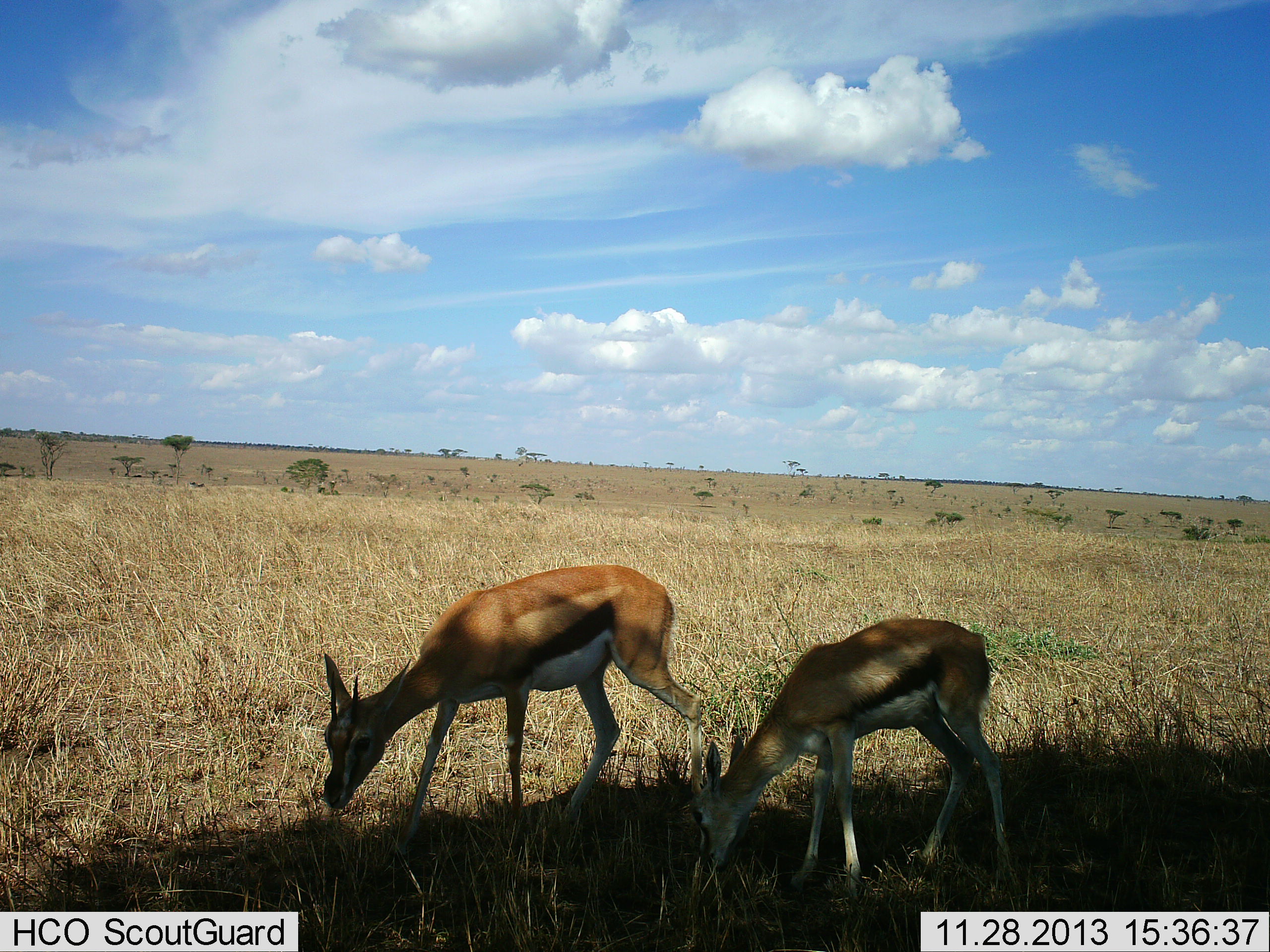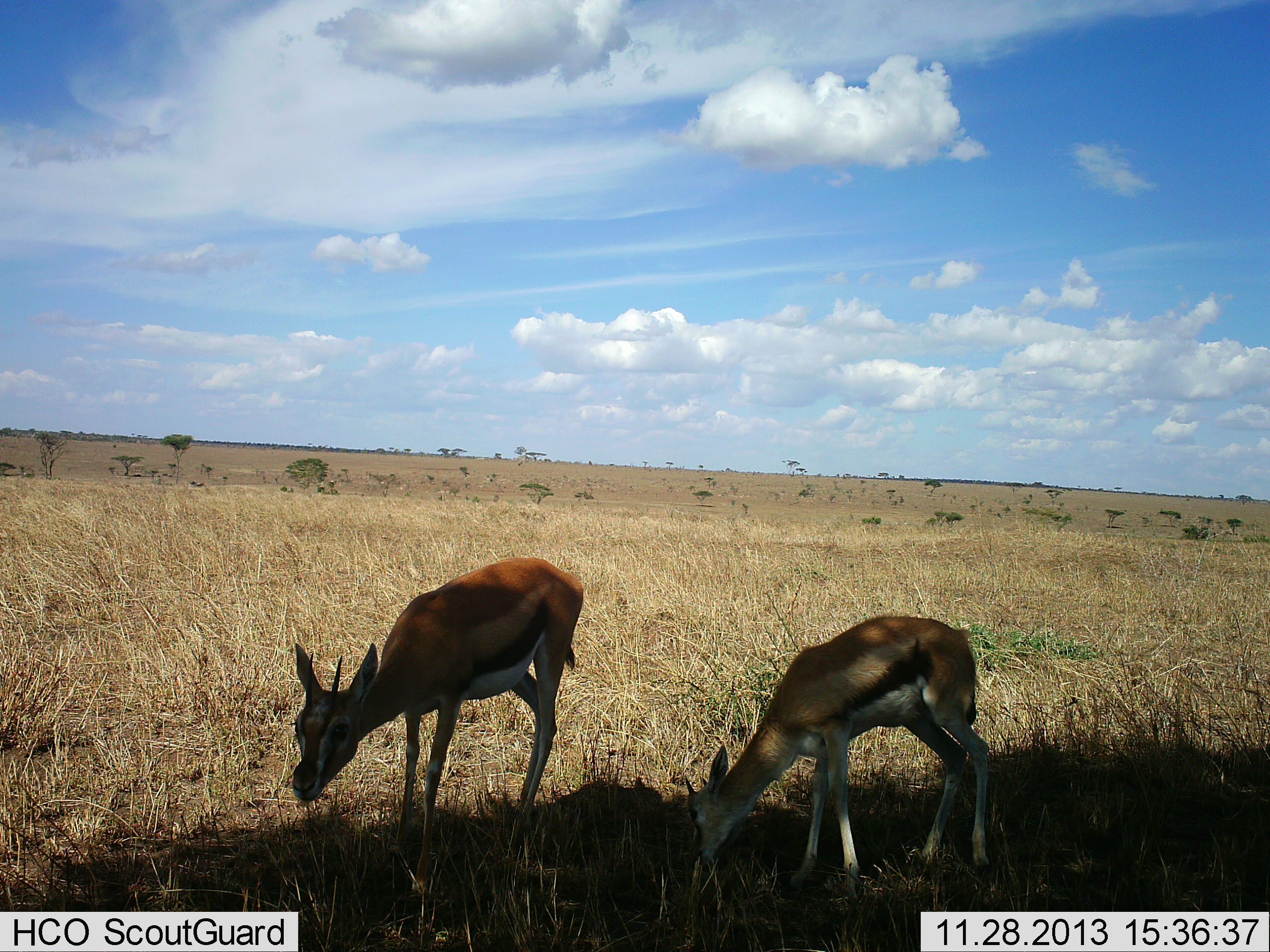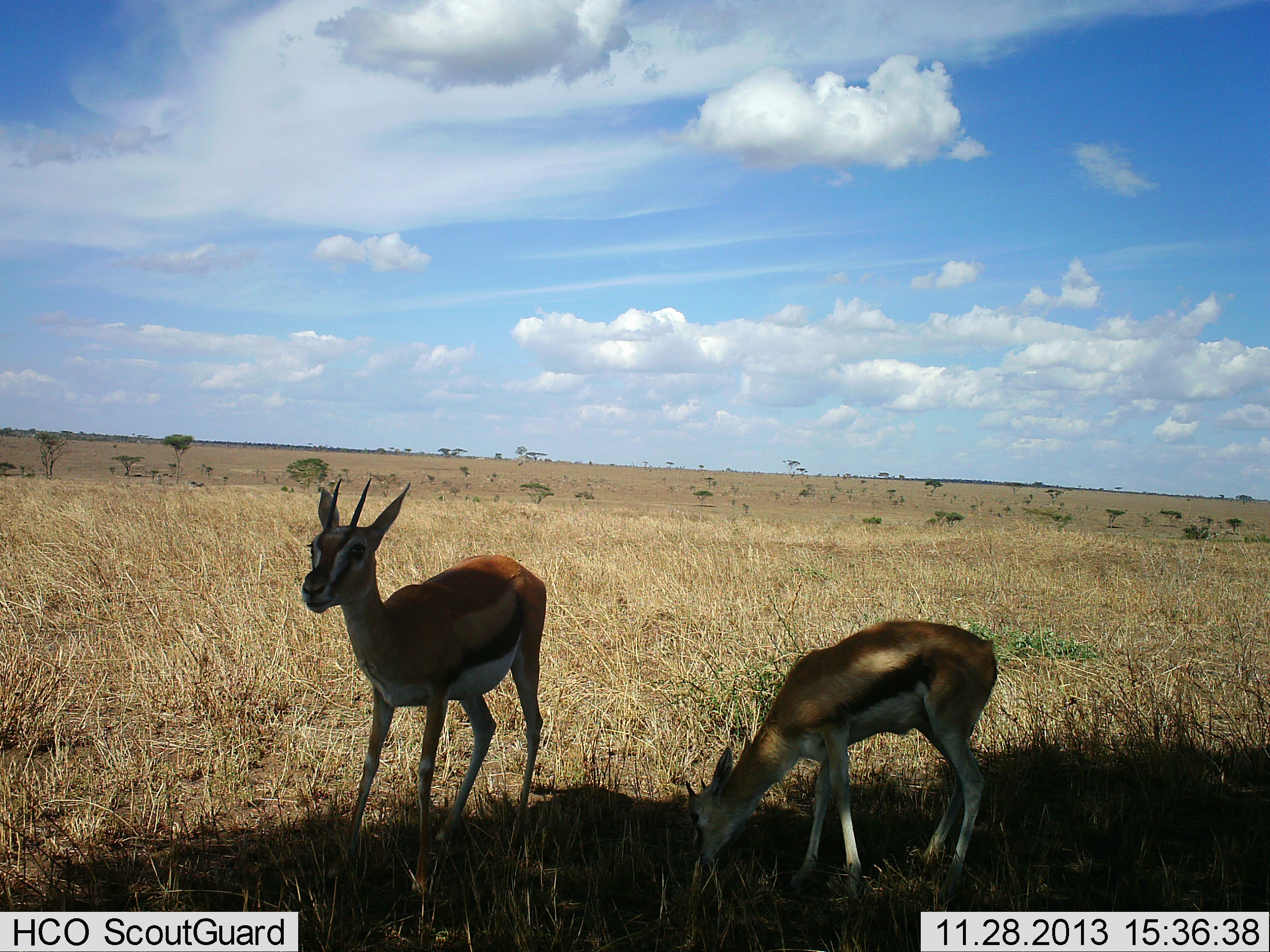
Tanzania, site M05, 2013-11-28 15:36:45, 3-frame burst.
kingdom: Animalia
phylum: Chordata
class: Mammalia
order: Artiodactyla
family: Bovidae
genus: Eudorcas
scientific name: Eudorcas thomsonii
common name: thomson's gazelle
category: gazellethomsons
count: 2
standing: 40%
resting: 0%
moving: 20%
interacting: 0%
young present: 20%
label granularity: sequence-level